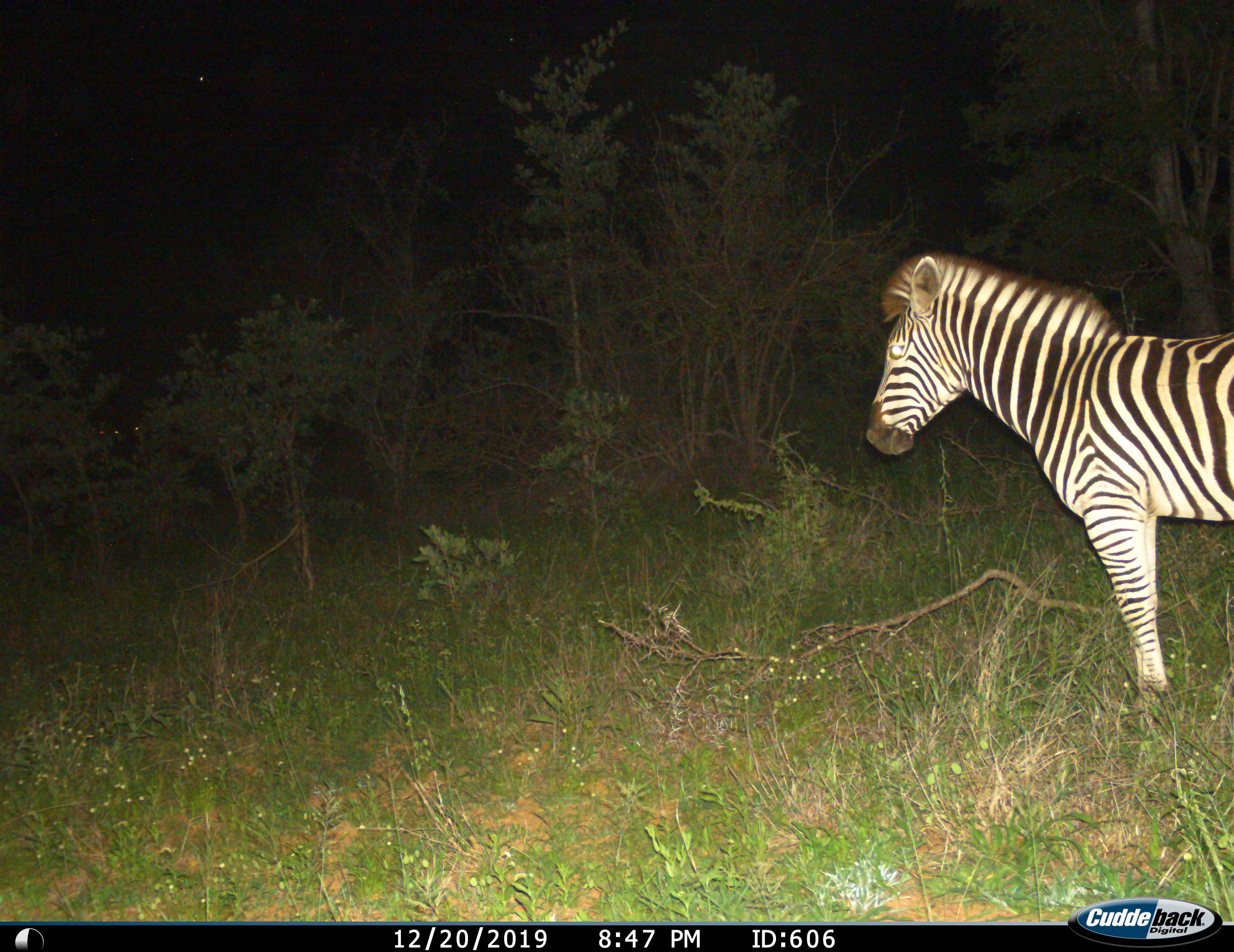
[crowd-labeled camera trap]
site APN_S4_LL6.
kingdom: Animalia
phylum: Chordata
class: Mammalia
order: Perissodactyla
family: Equidae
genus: Equus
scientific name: Equus quagga burchellii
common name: burchell's zebra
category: zebraburchells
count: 1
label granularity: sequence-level